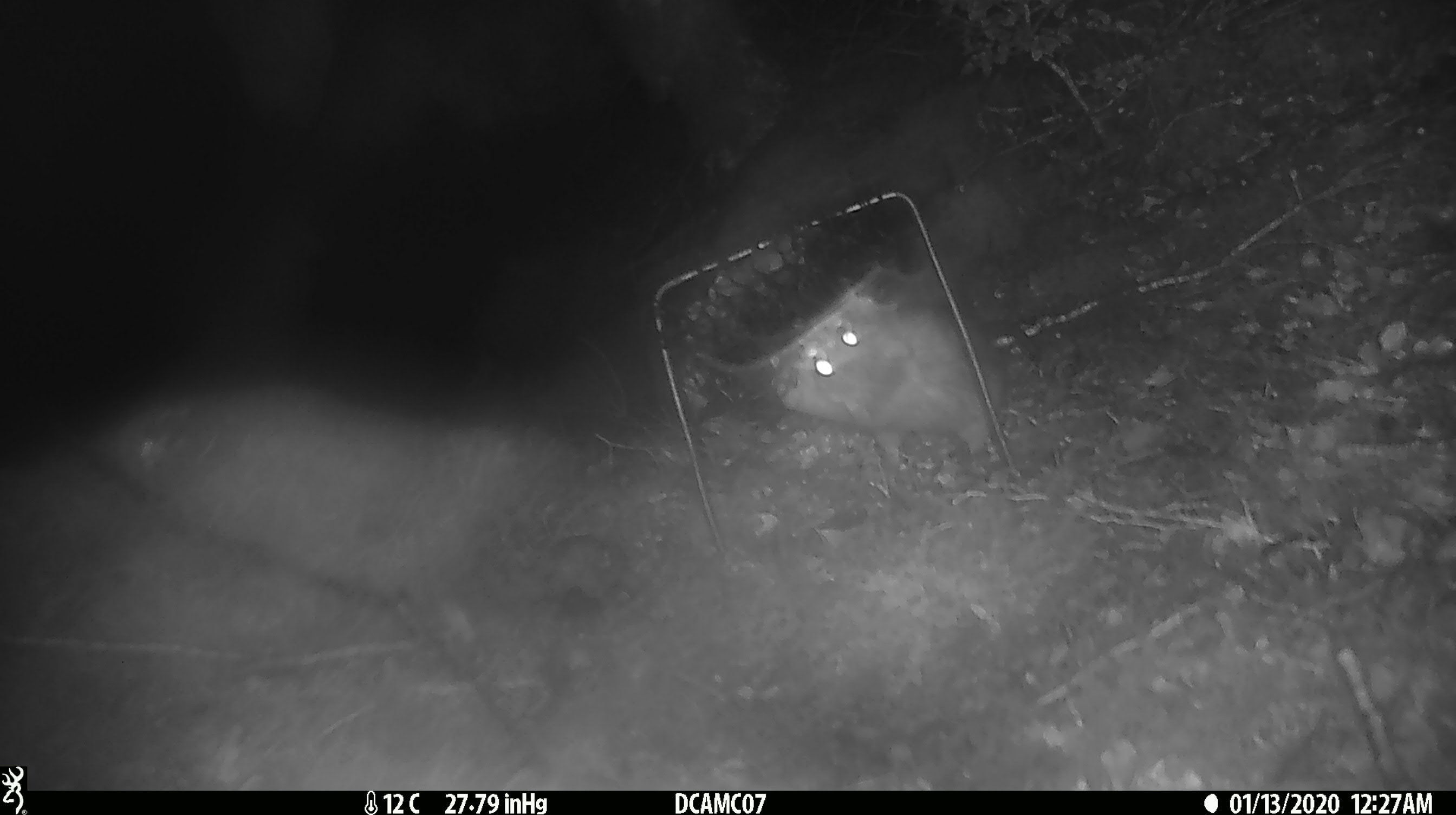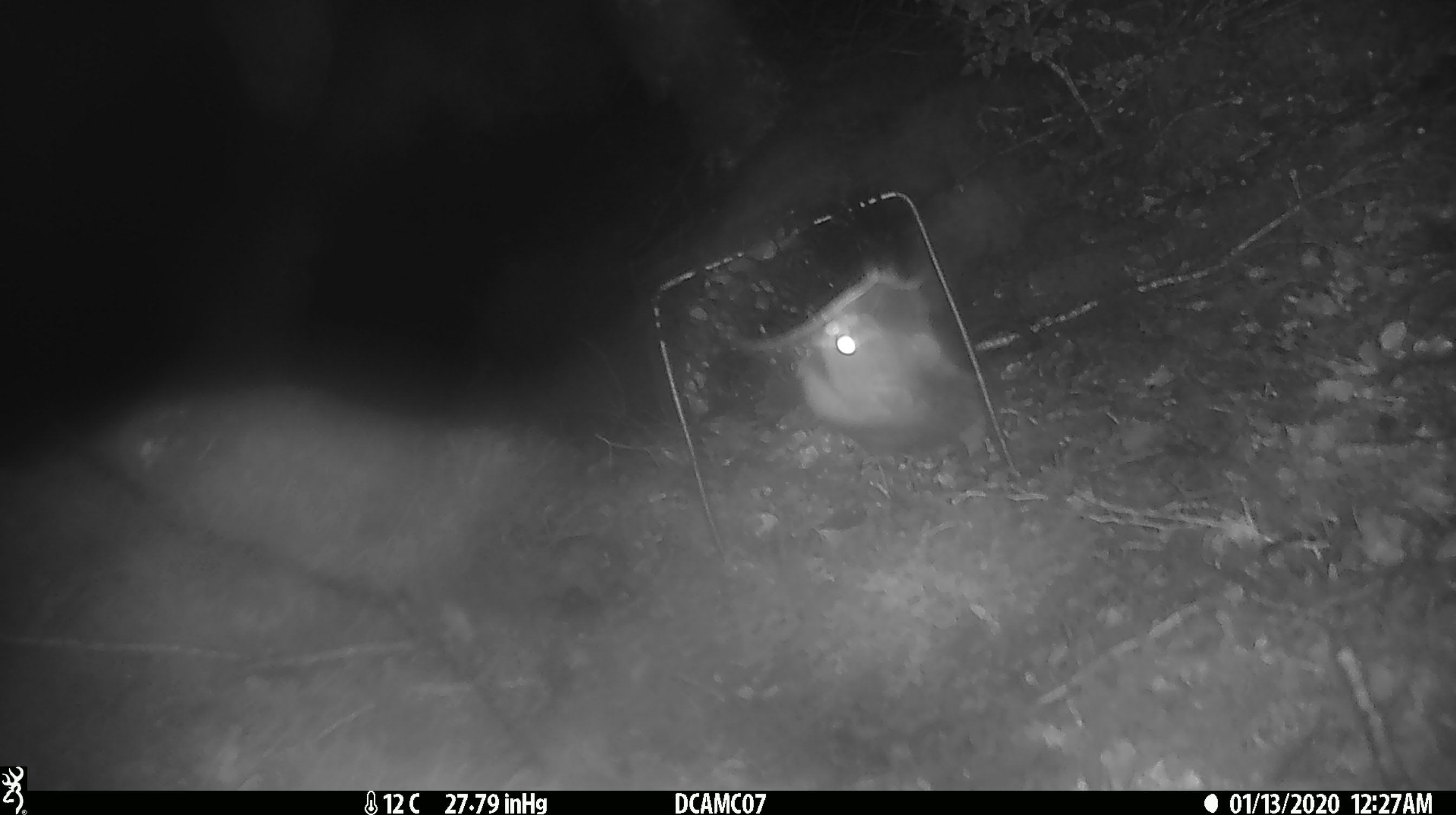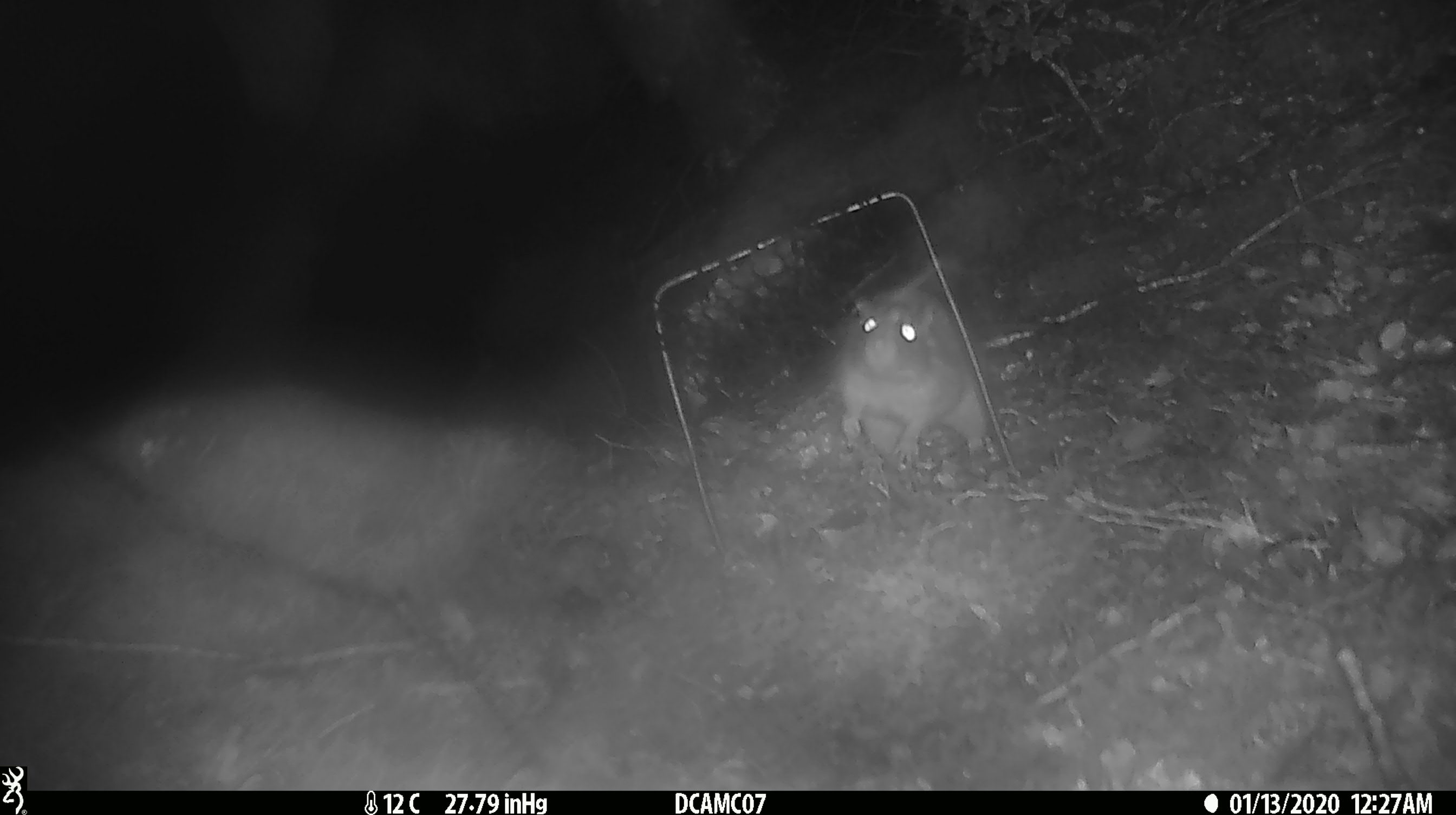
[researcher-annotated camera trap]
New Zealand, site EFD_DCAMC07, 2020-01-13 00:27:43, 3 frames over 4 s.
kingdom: Animalia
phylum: Chordata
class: Mammalia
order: Rodentia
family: Muridae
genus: Rattus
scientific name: Rattus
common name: rat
Rat (Rattus).